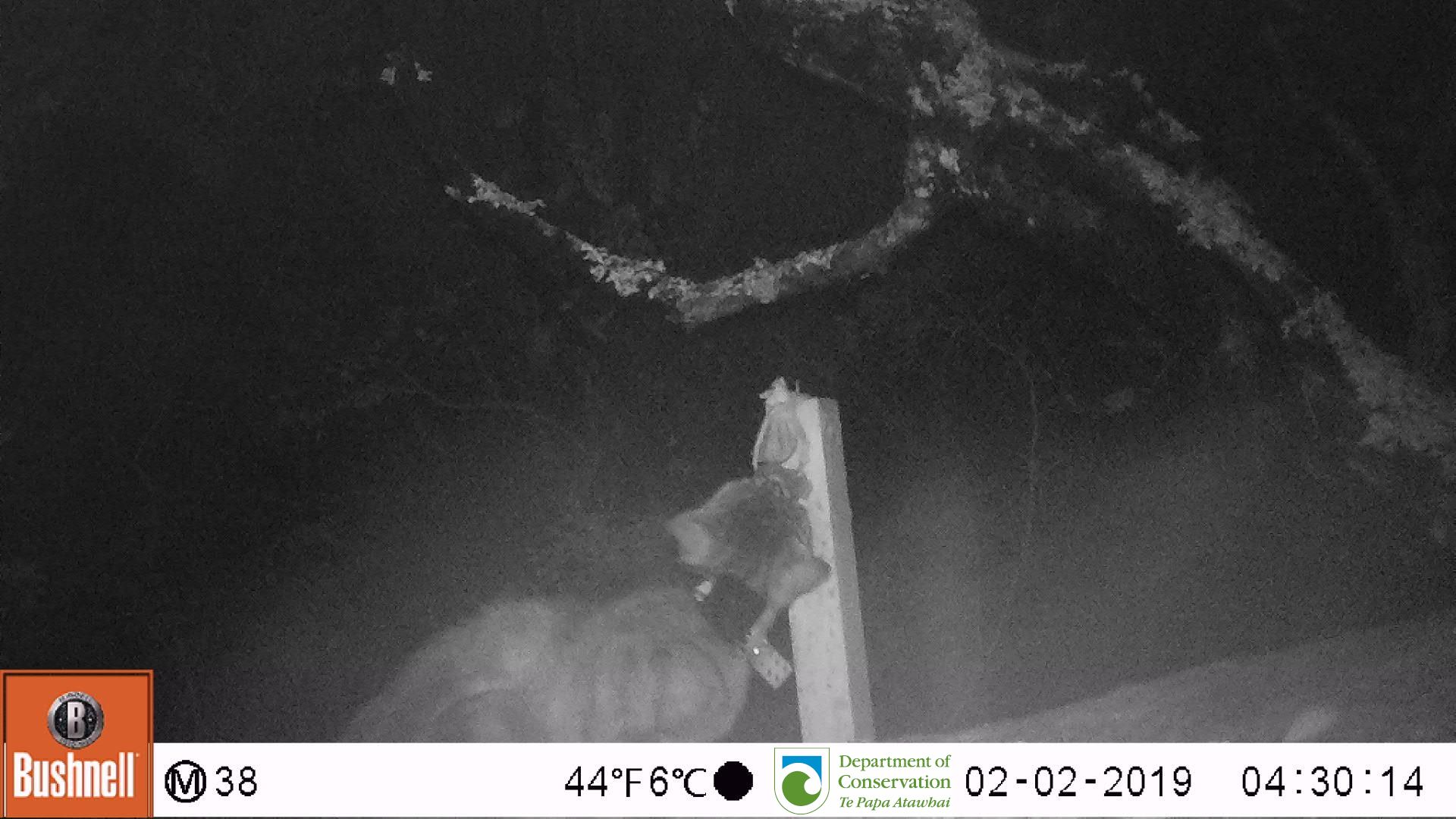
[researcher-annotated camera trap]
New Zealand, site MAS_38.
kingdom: Animalia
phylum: Chordata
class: Mammalia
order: Carnivora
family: Felidae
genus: Felis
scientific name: Felis catus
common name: domestic cat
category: cat